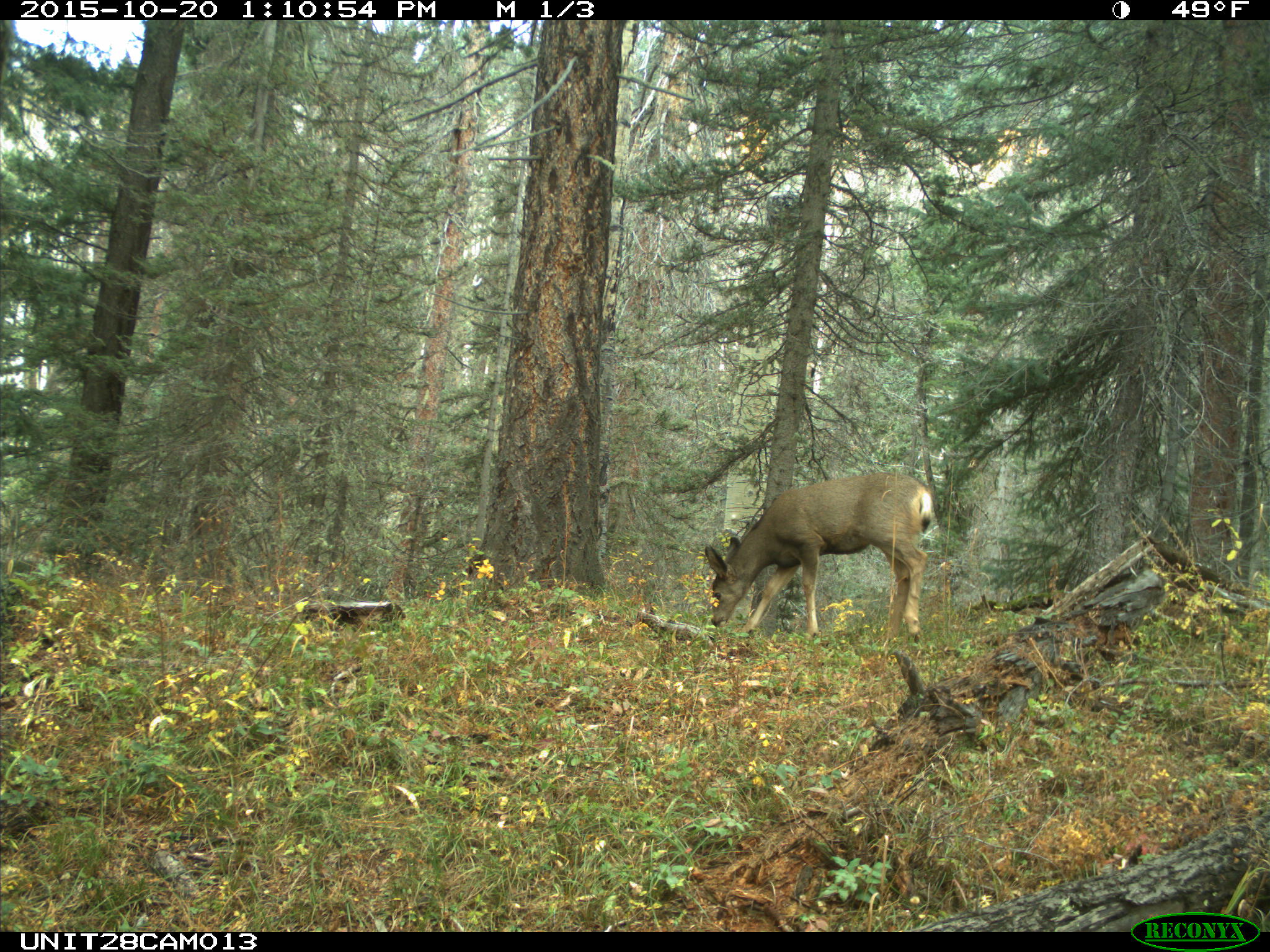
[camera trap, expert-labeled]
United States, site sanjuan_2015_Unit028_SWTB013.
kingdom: Animalia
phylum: Chordata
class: Mammalia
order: Artiodactyla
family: Cervidae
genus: Odocoileus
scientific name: Odocoileus hemionus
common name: mule deer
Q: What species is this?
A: Odocoileus hemionus (mule deer).